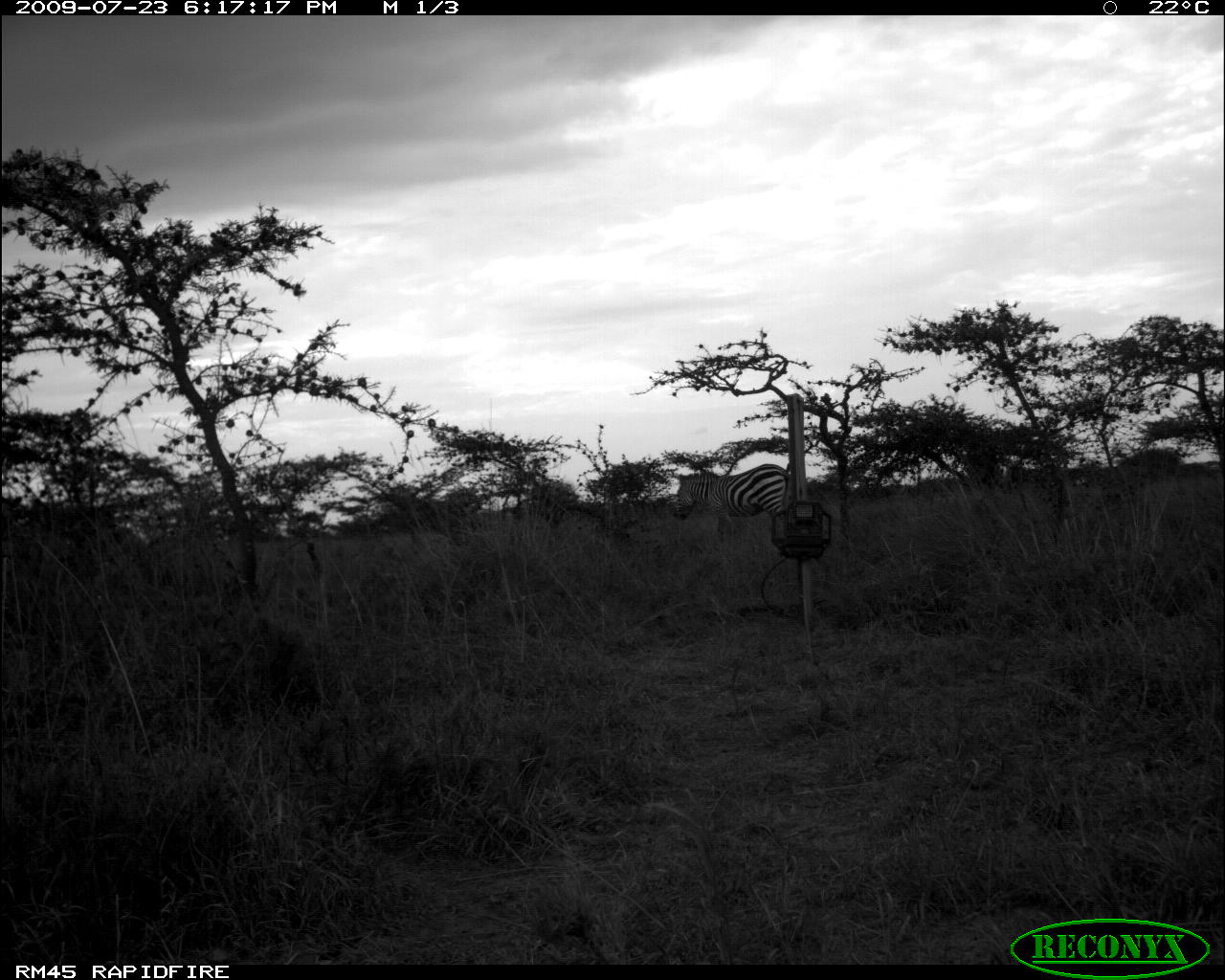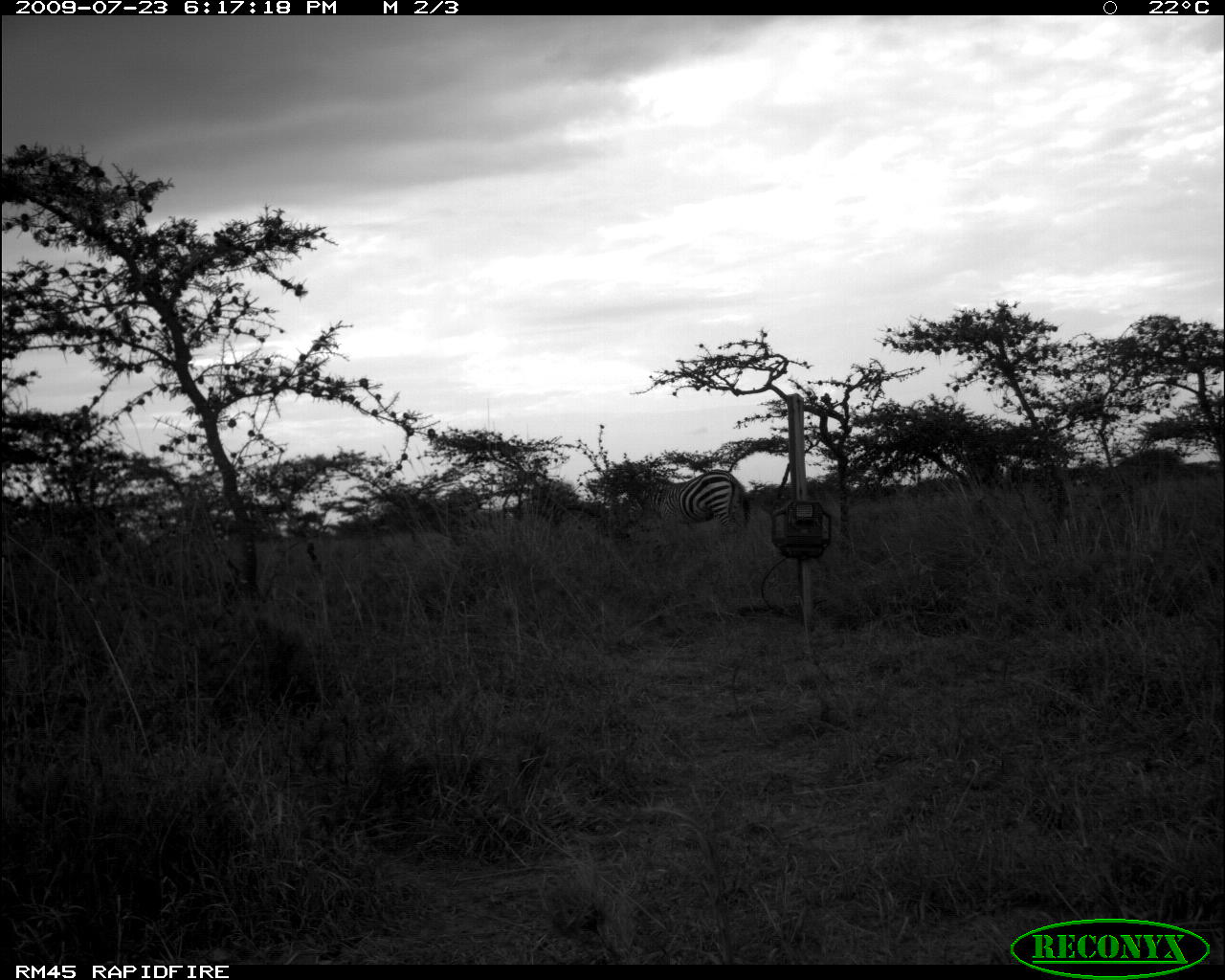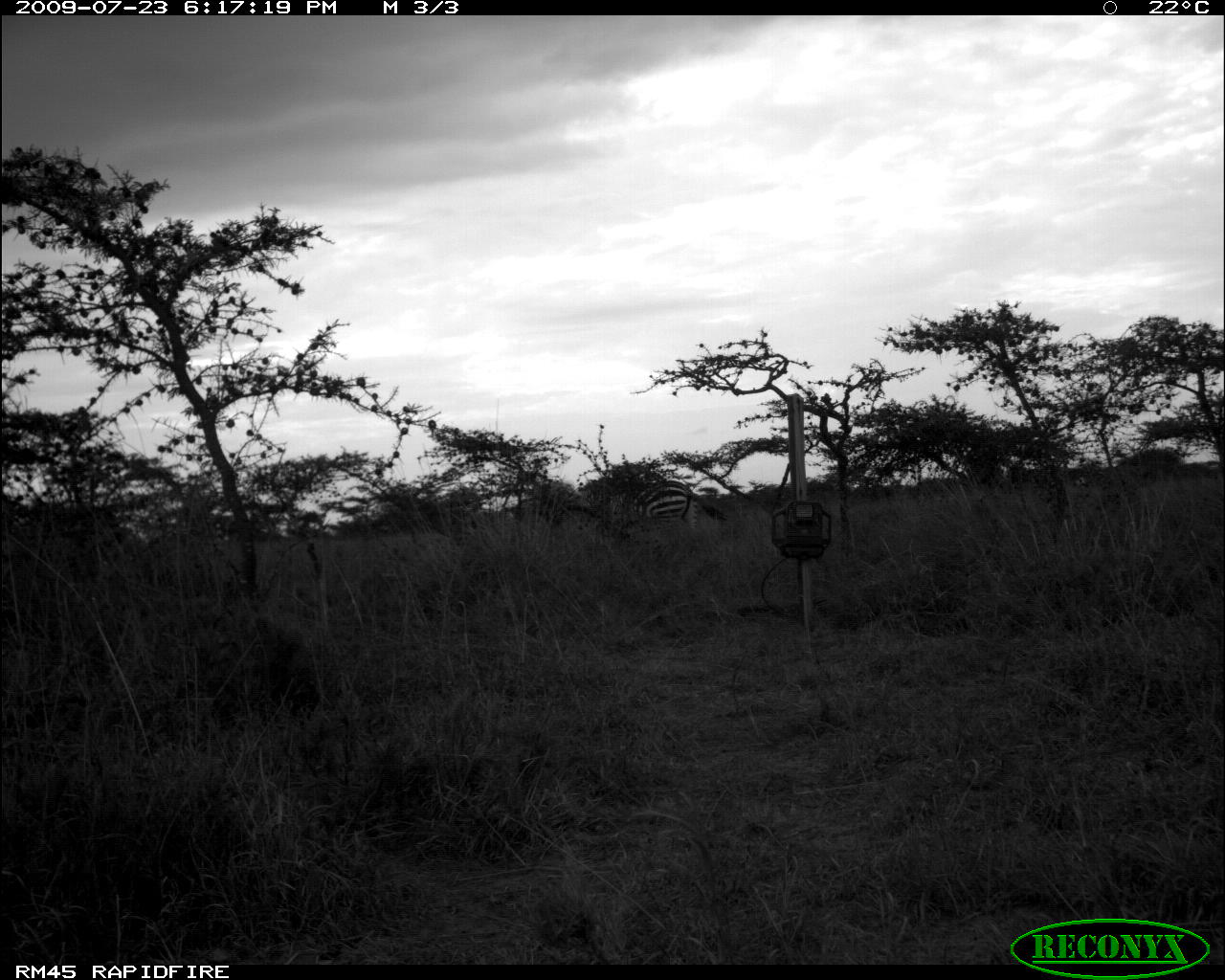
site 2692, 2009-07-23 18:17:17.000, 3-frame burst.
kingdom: Animalia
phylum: Chordata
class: Mammalia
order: Perissodactyla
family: Equidae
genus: Equus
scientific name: Equus quagga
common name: plains zebra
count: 1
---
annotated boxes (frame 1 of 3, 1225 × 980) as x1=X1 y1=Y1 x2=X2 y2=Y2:
equus quagga: x1=675 y1=463 x2=793 y2=543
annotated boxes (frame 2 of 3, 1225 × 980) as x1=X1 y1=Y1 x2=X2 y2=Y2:
equus quagga: x1=619 y1=468 x2=753 y2=544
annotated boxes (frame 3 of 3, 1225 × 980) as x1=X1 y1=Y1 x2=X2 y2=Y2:
equus quagga: x1=629 y1=480 x2=728 y2=531